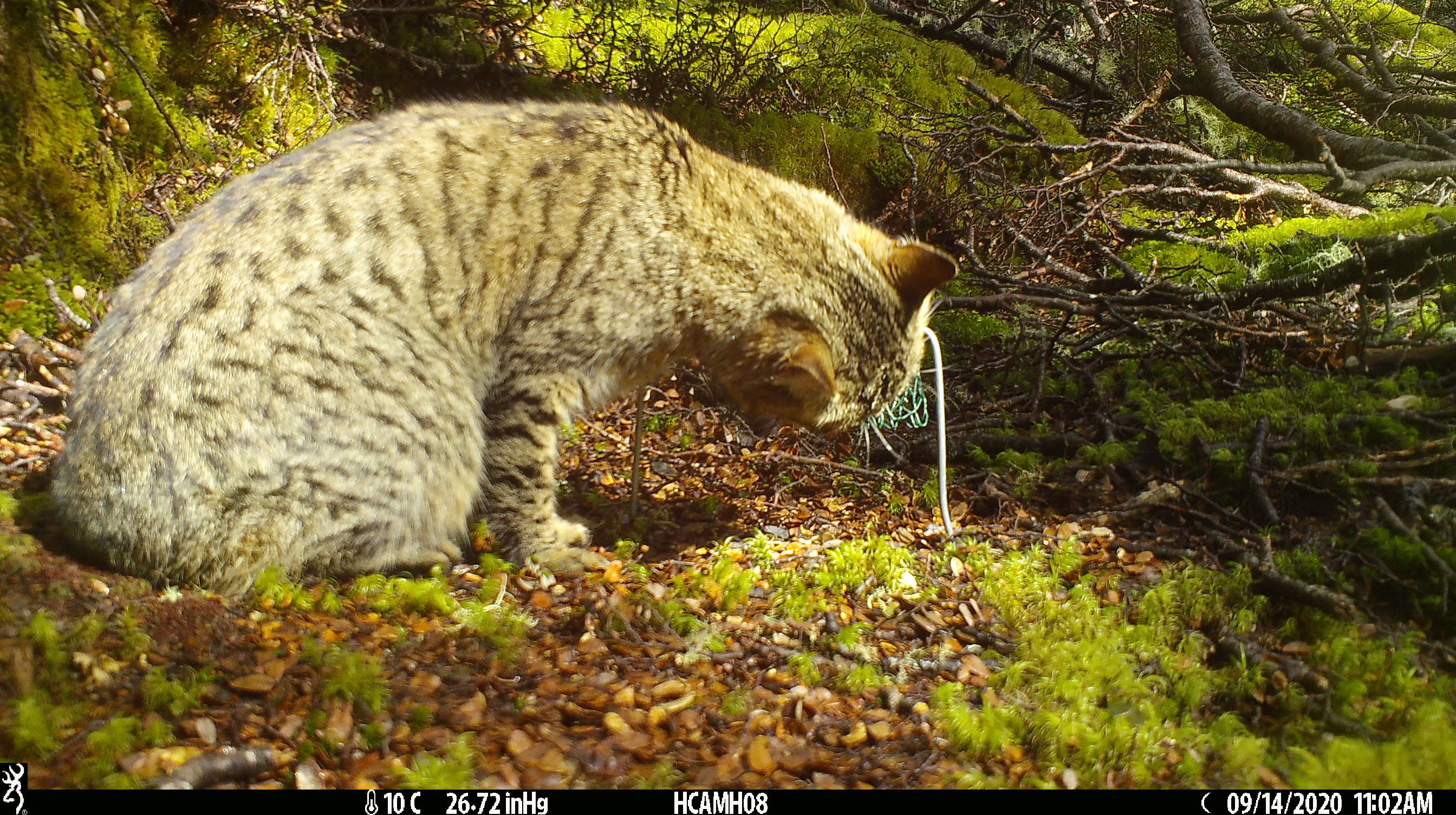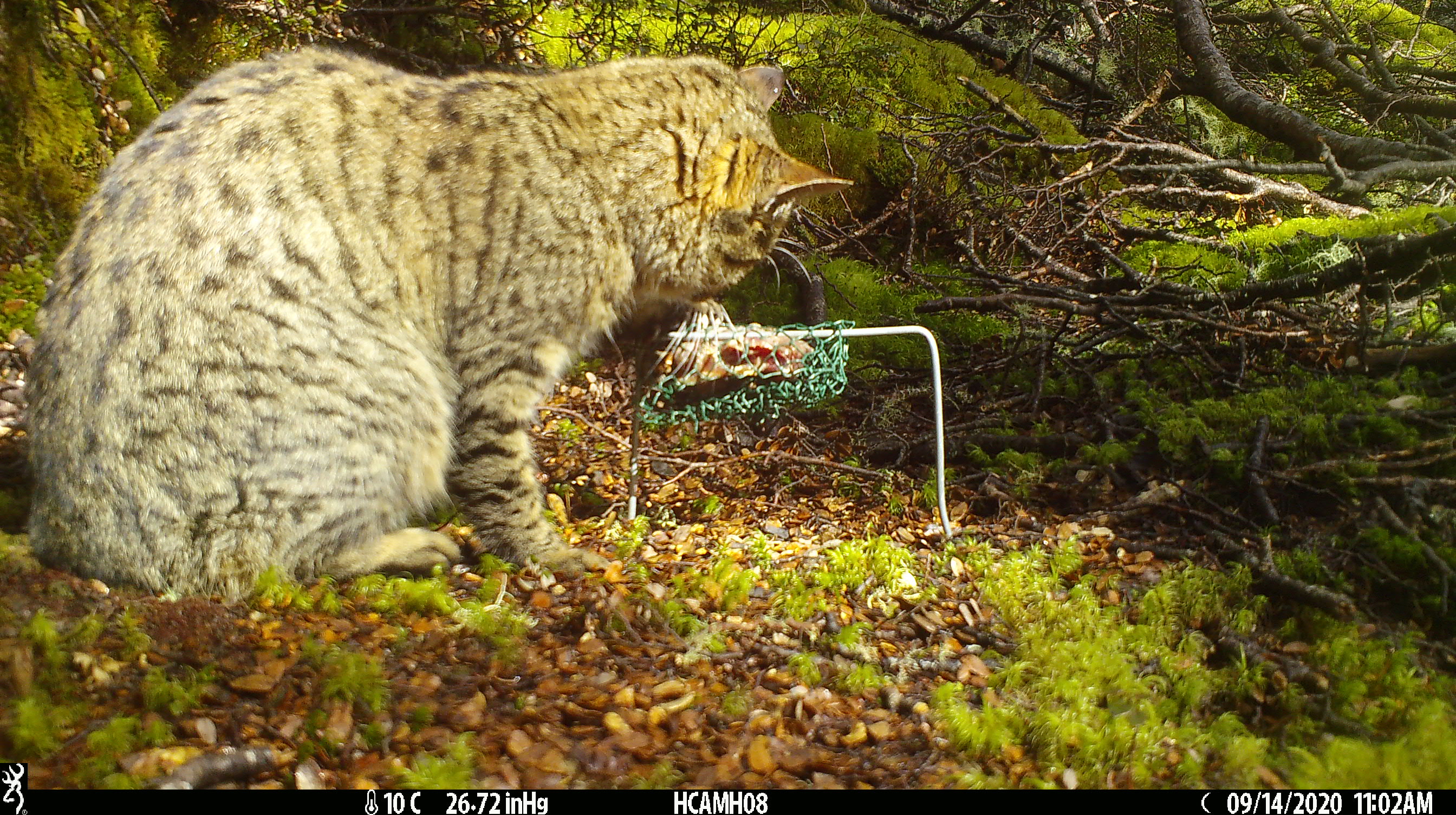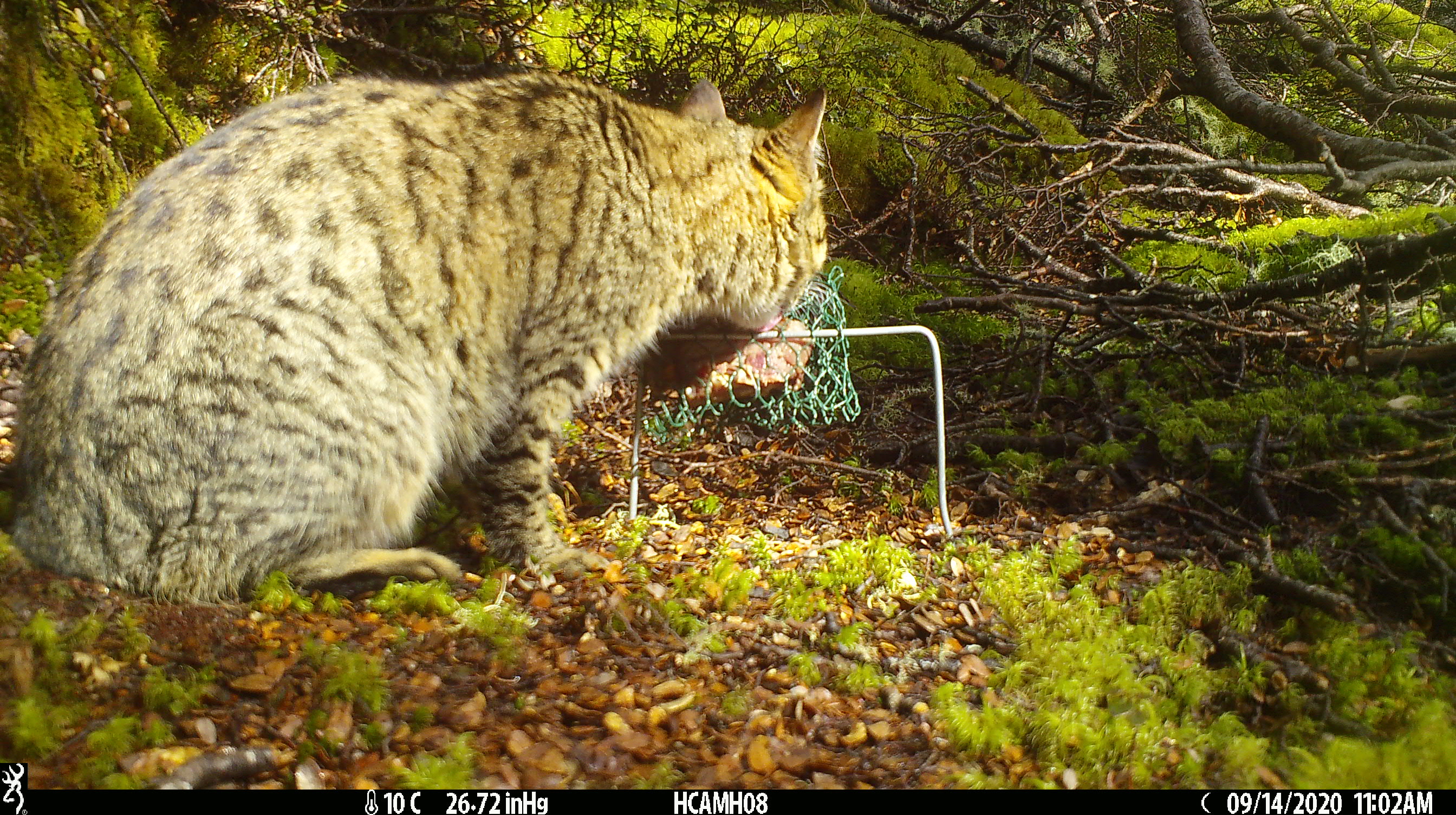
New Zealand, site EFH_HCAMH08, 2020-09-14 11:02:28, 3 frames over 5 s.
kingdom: Animalia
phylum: Chordata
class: Mammalia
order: Carnivora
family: Felidae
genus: Felis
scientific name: Felis catus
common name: domestic cat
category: cat